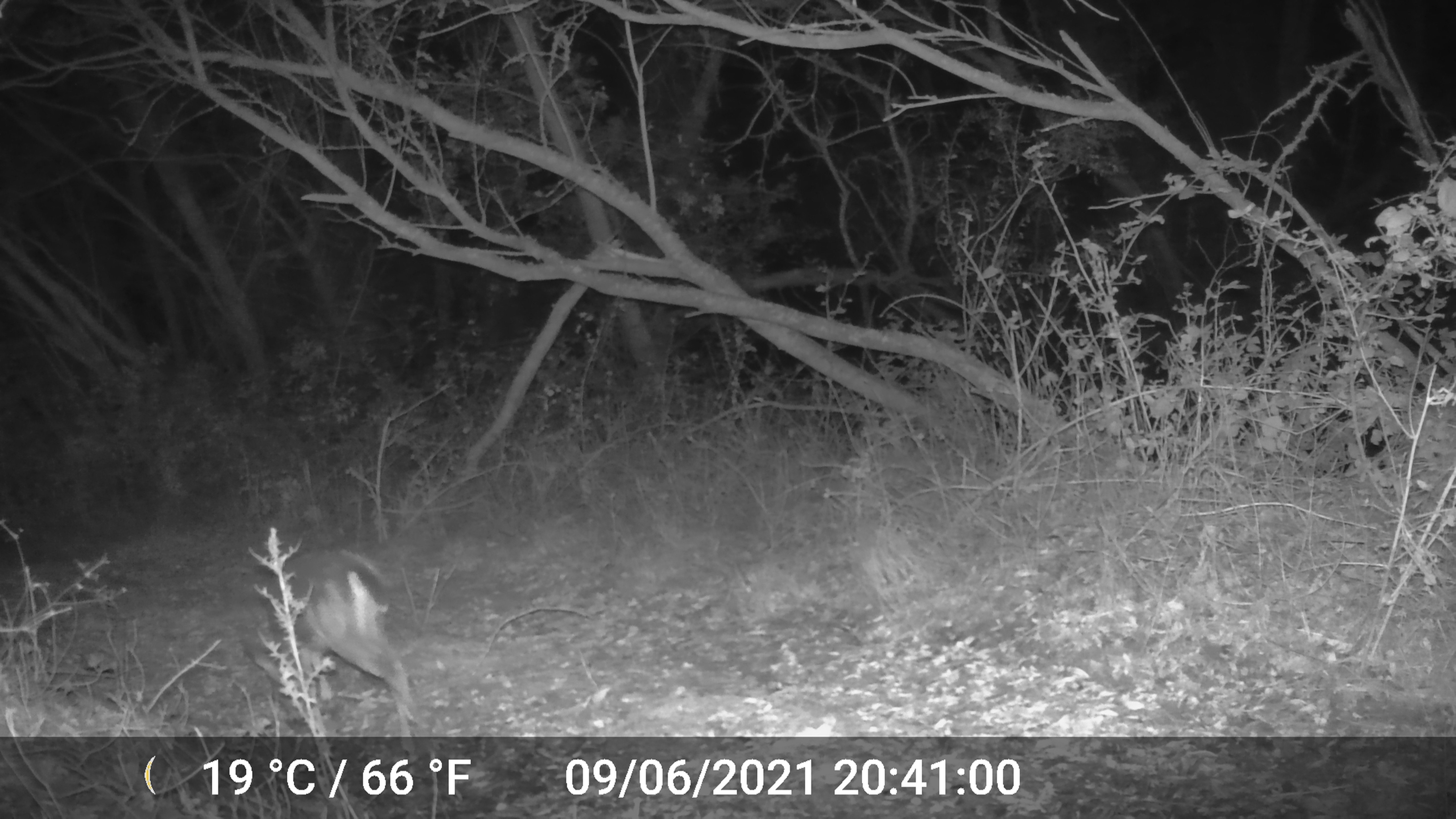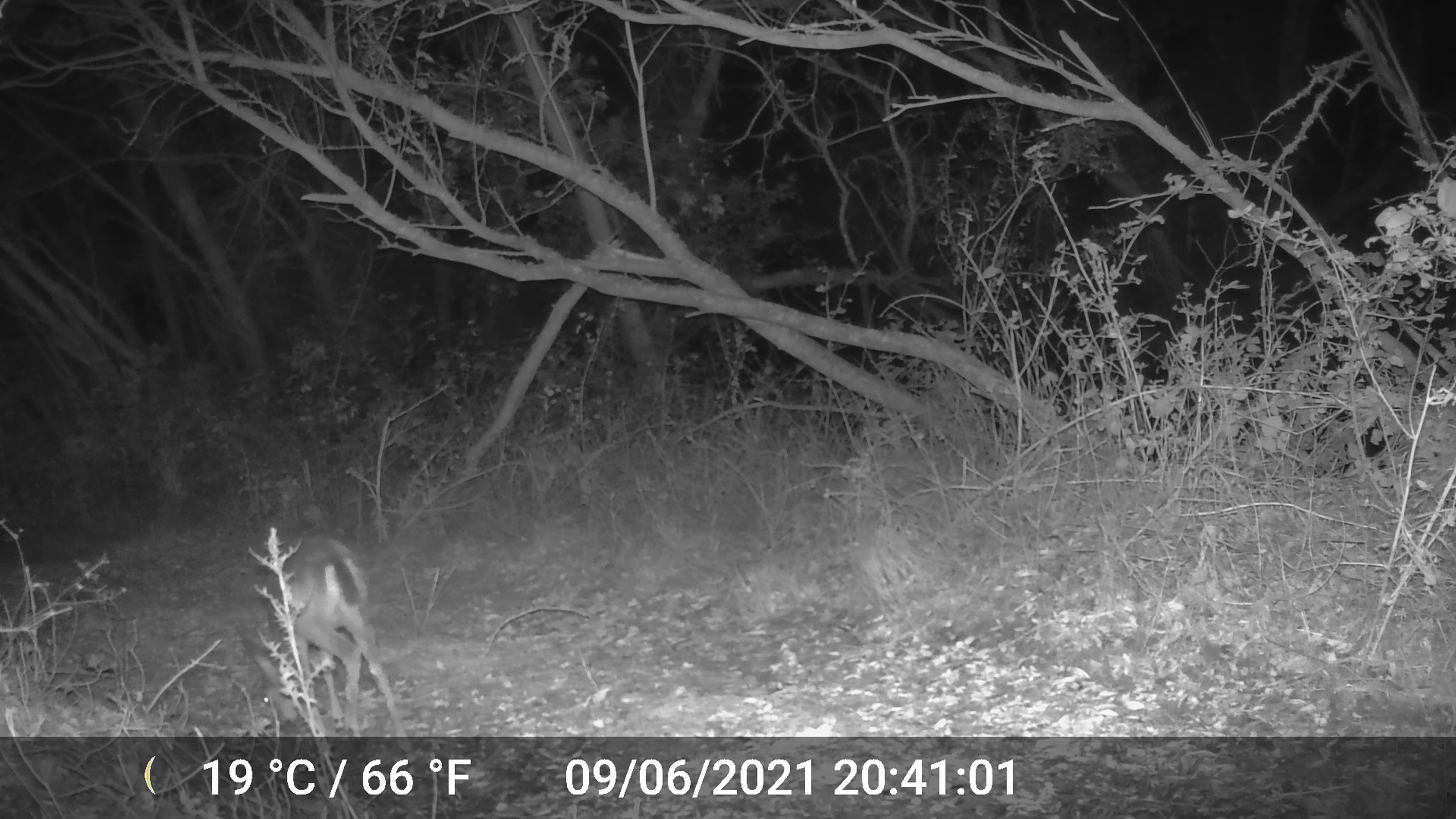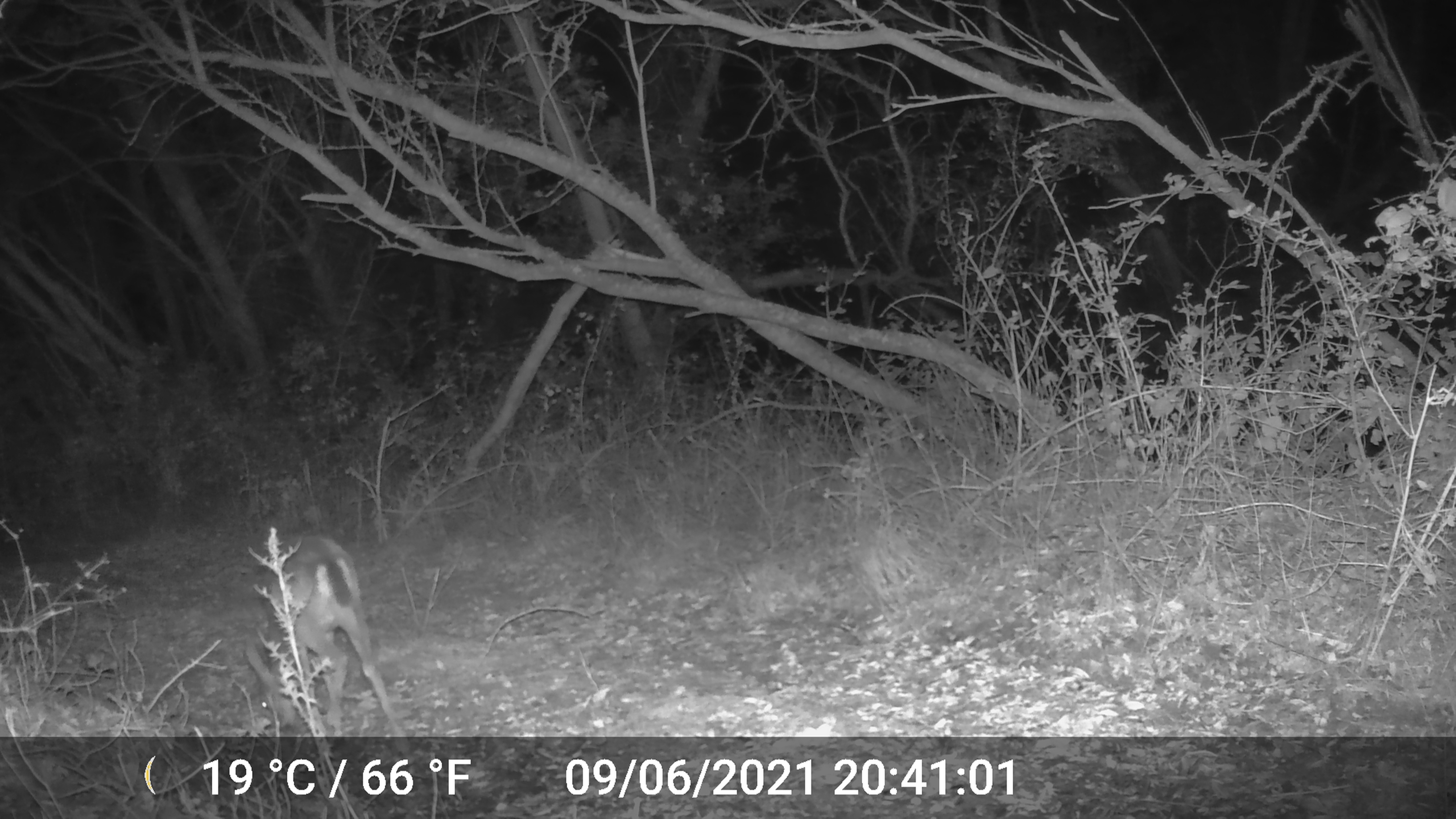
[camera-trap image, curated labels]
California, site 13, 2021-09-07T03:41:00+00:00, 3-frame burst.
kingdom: Animalia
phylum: Chordata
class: Mammalia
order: Artiodactyla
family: Cervidae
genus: Odocoileus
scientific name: Odocoileus hemionus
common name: mule deer